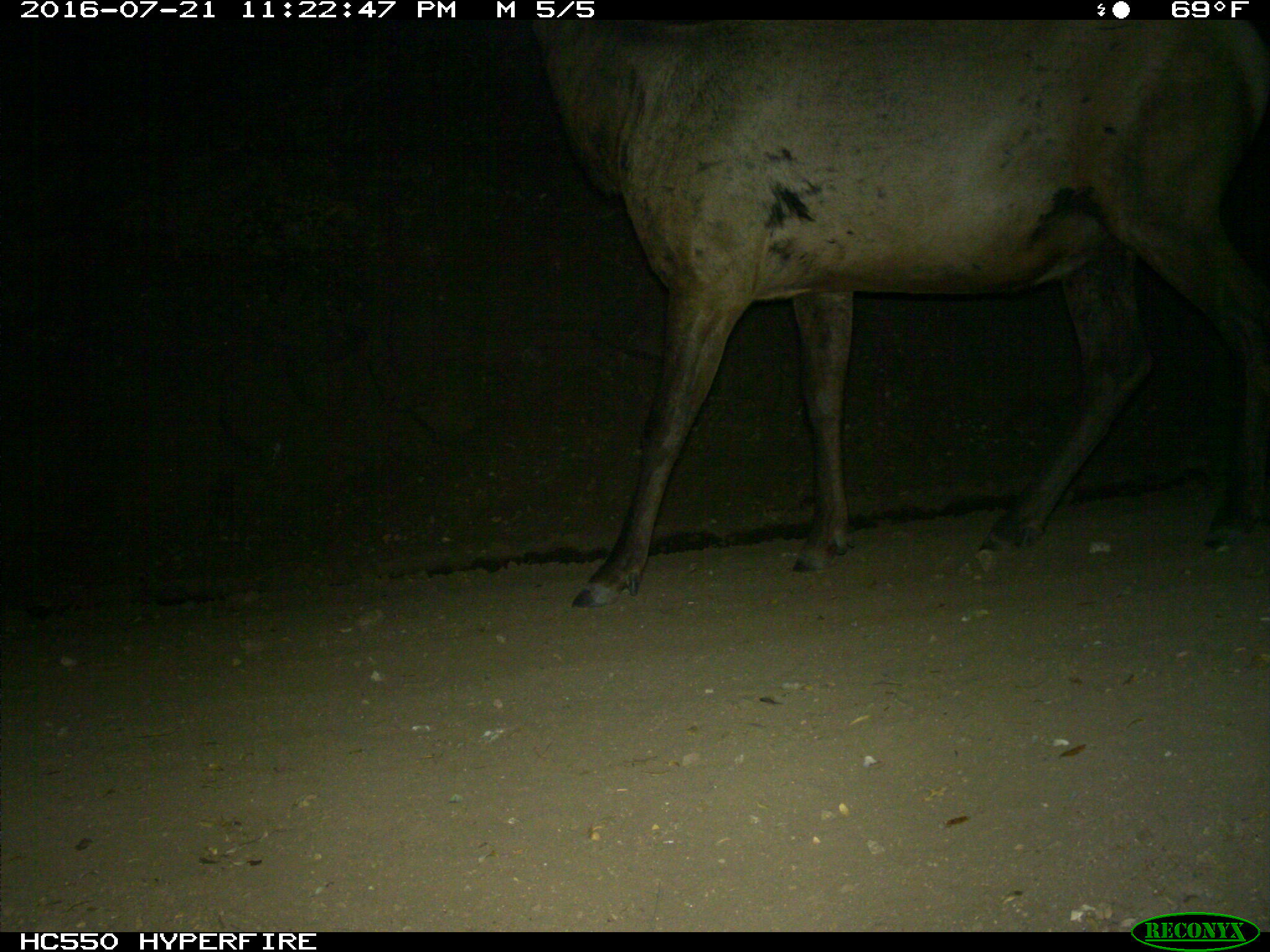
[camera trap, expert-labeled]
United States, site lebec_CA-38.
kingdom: Animalia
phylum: Chordata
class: Mammalia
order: Artiodactyla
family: Cervidae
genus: Cervus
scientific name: Cervus canadensis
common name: elk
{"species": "Cervus canadensis (elk)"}